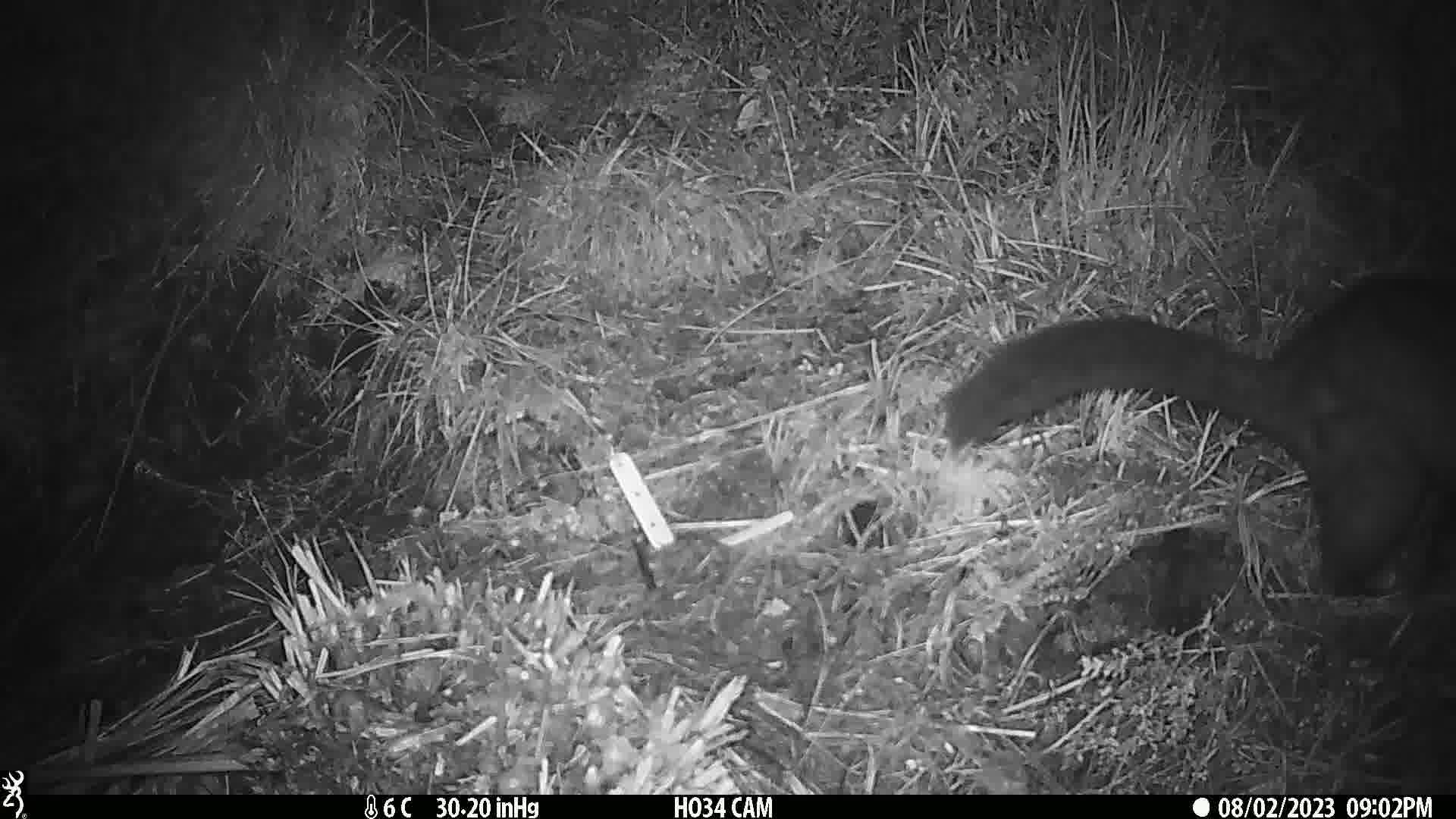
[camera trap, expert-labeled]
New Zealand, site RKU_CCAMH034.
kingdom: Animalia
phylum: Chordata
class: Mammalia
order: Diprotodontia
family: Phalangeridae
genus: Trichosurus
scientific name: Trichosurus vulpecula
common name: common brushtail possum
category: possum